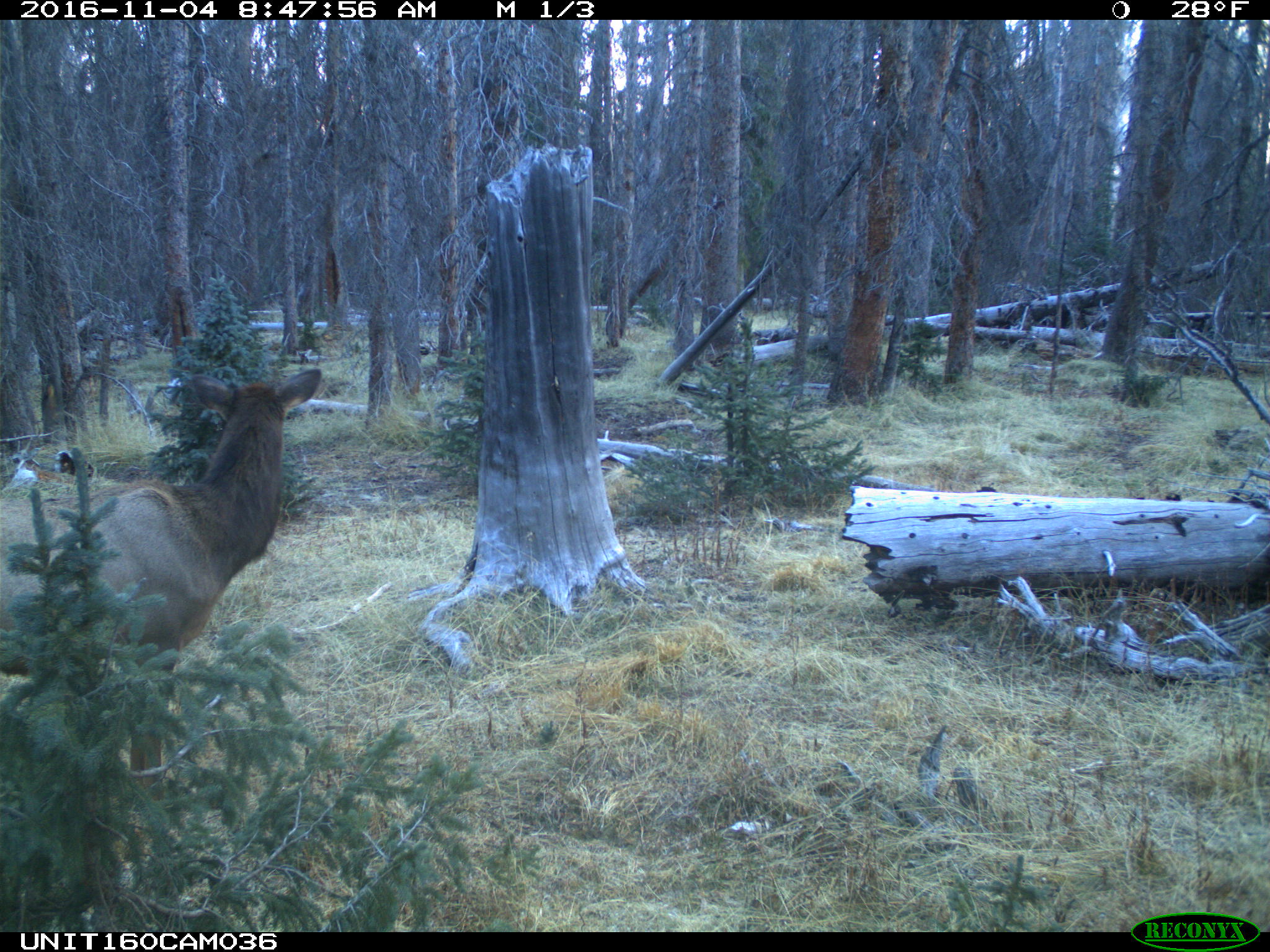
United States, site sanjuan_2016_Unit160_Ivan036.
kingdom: Animalia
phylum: Chordata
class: Mammalia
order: Artiodactyla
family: Cervidae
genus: Cervus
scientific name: Cervus elaphus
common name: red deer